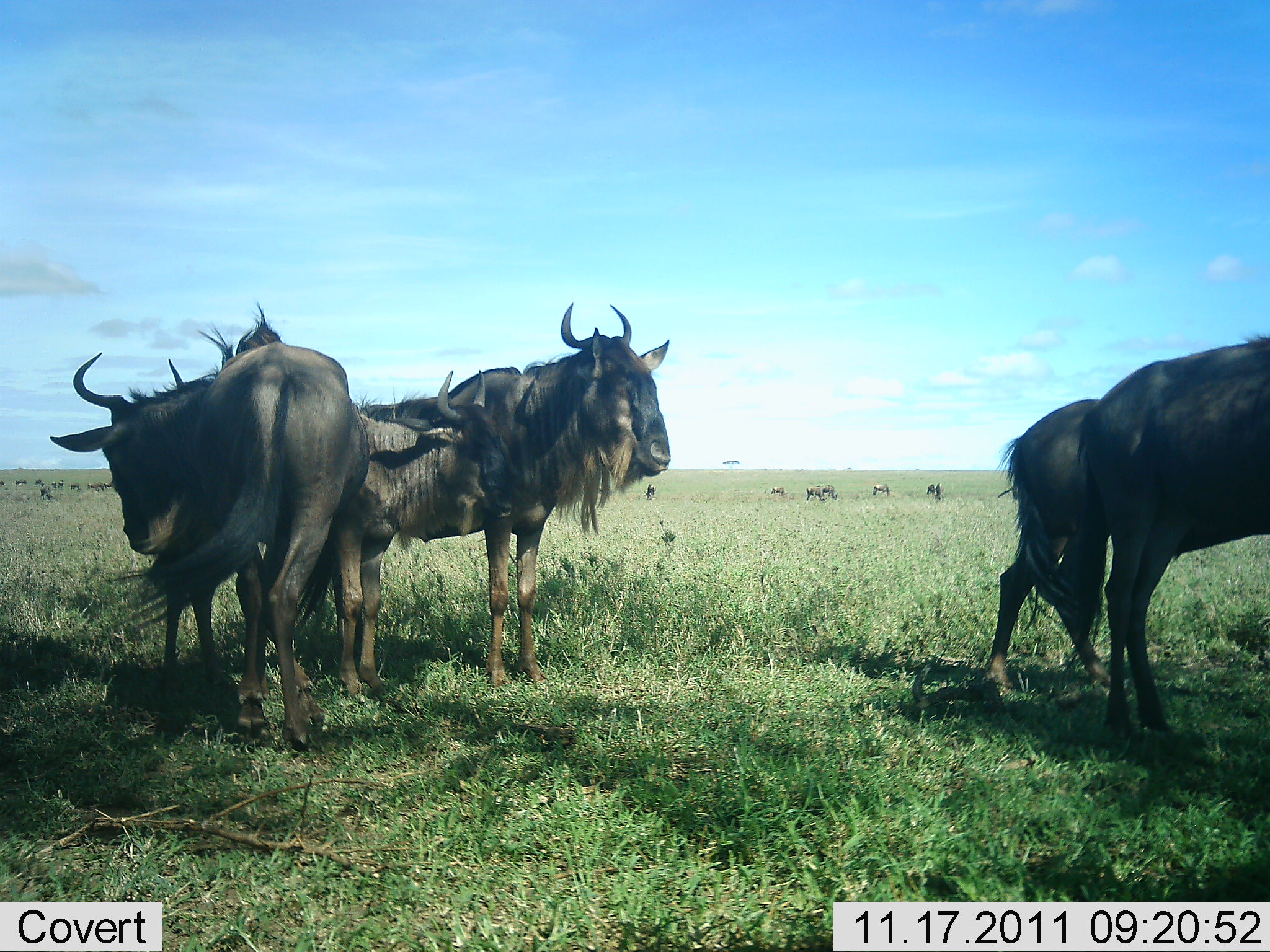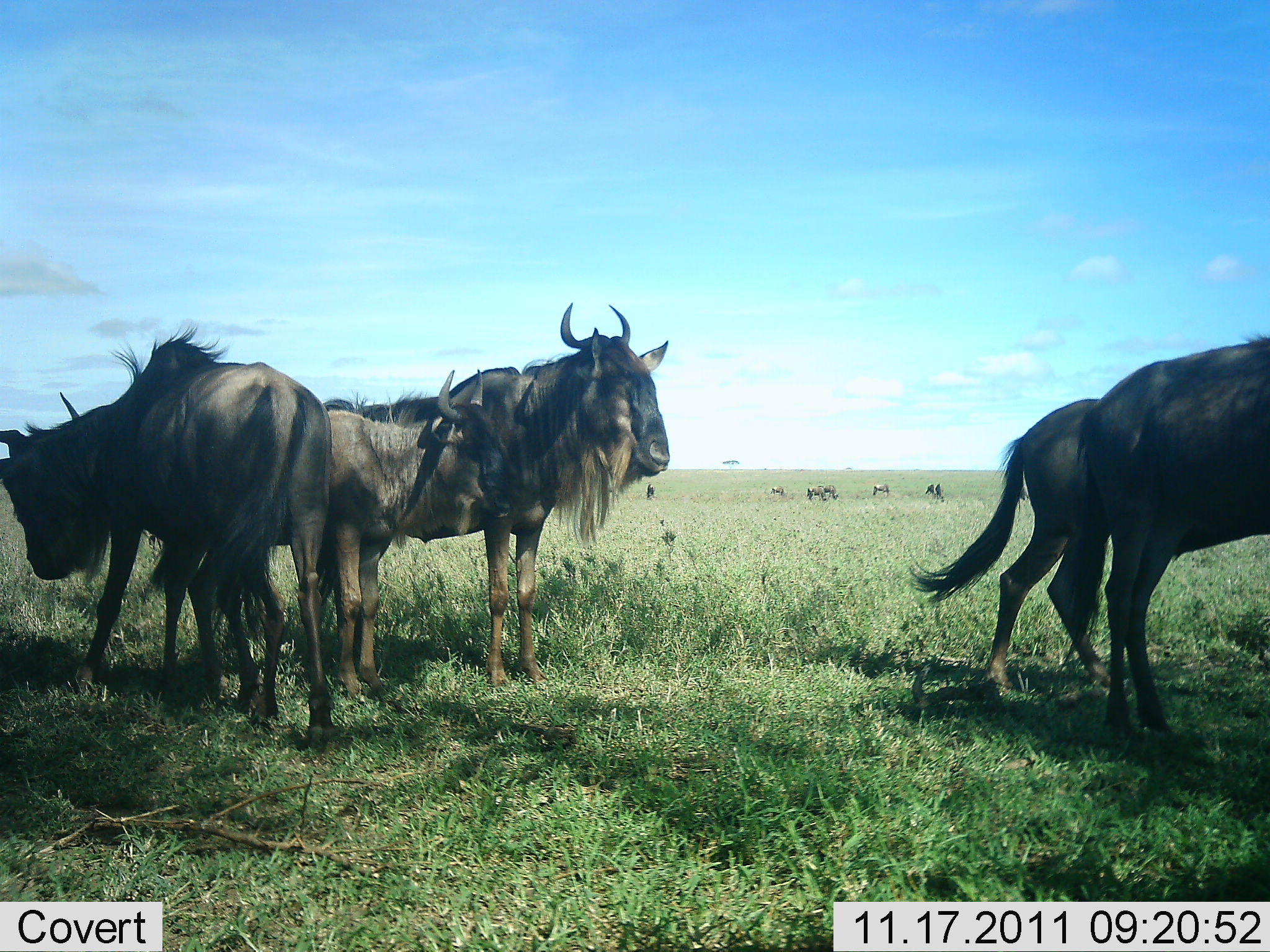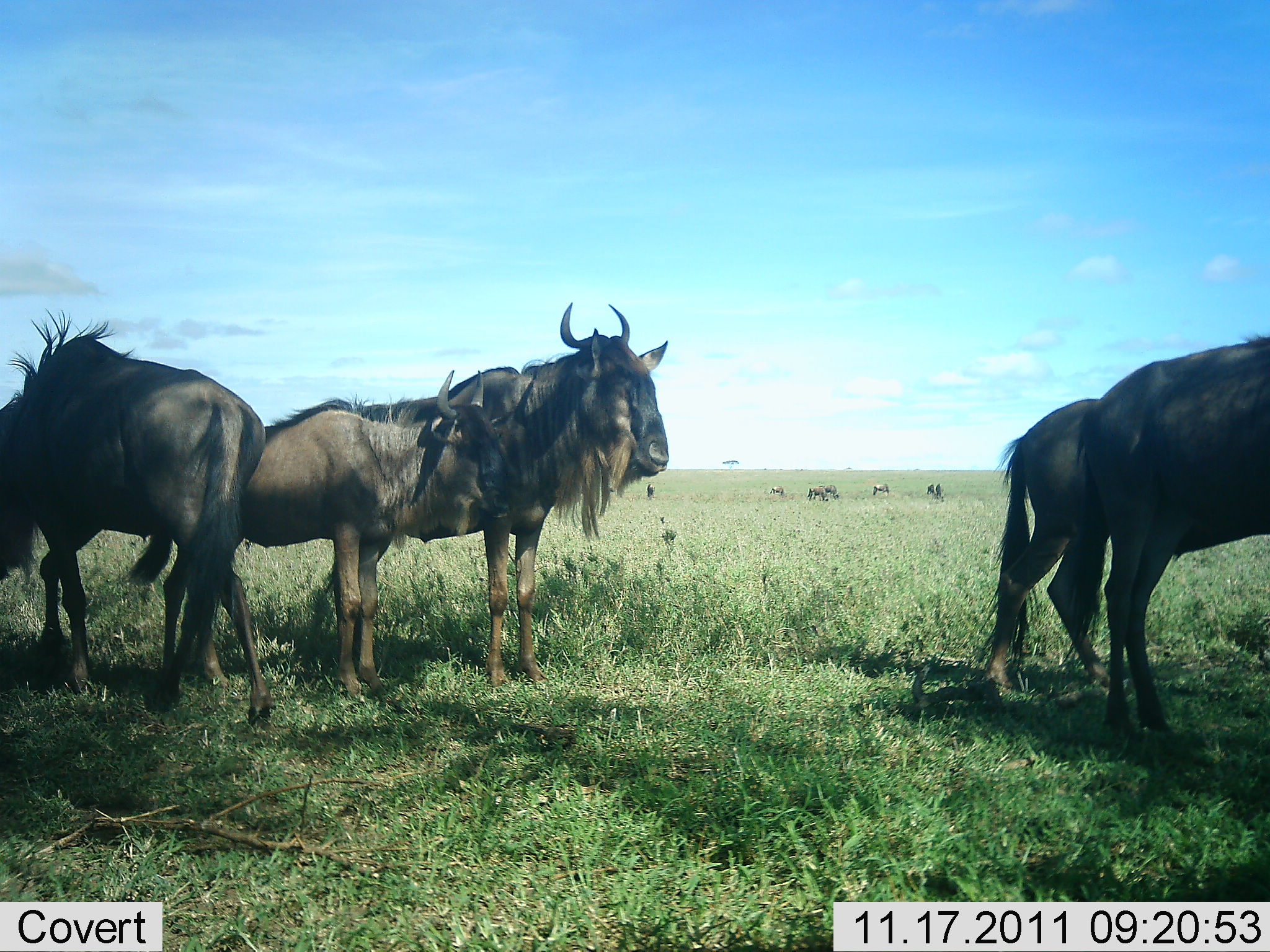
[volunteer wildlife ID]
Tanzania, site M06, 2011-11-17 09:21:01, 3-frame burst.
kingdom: Animalia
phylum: Chordata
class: Mammalia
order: Artiodactyla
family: Bovidae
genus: Connochaetes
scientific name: Connochaetes taurinus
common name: blue wildebeest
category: wildebeest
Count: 10.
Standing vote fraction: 92%.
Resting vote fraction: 17%.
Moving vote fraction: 25%.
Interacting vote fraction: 0%.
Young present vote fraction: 50%.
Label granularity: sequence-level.